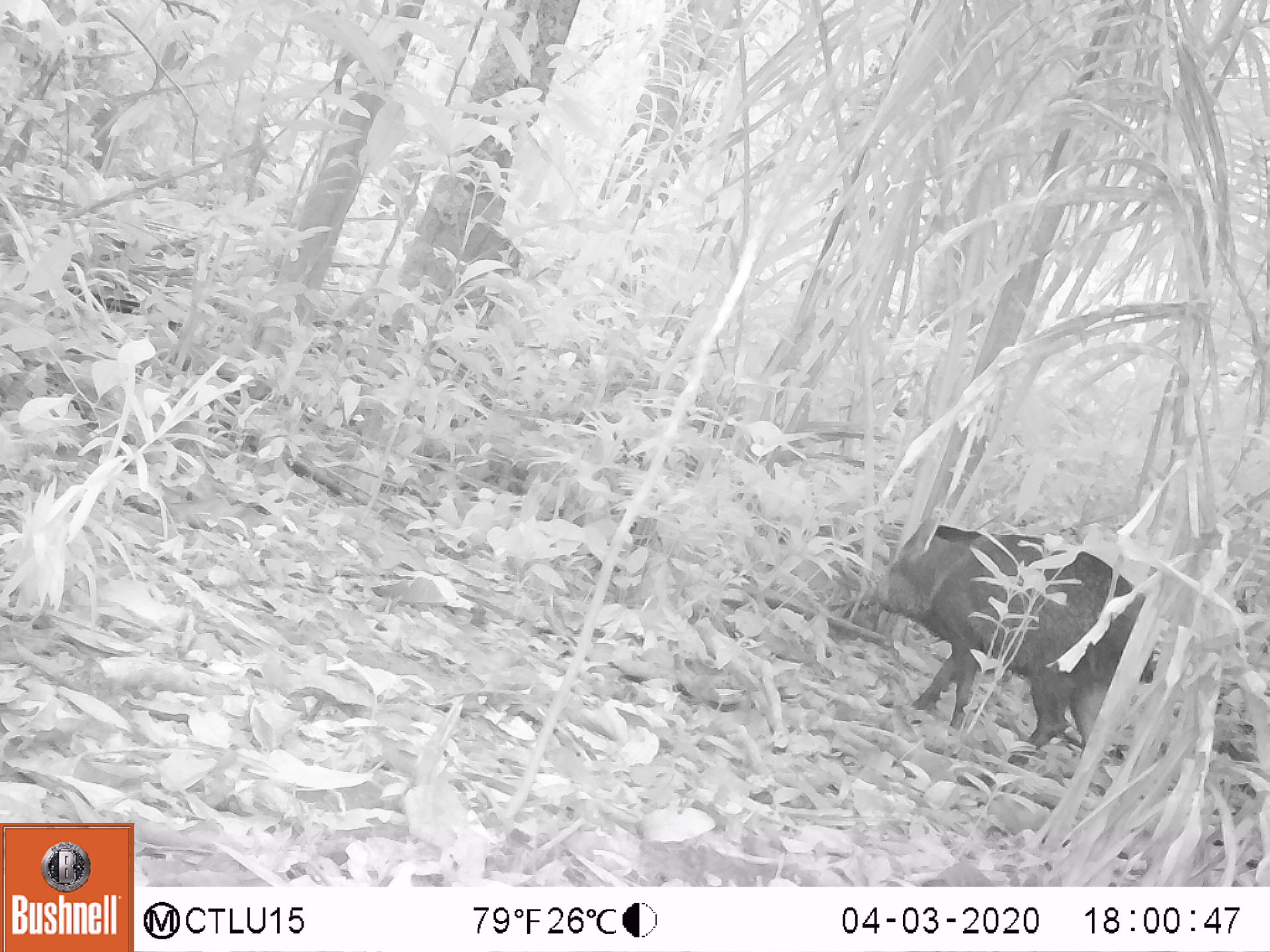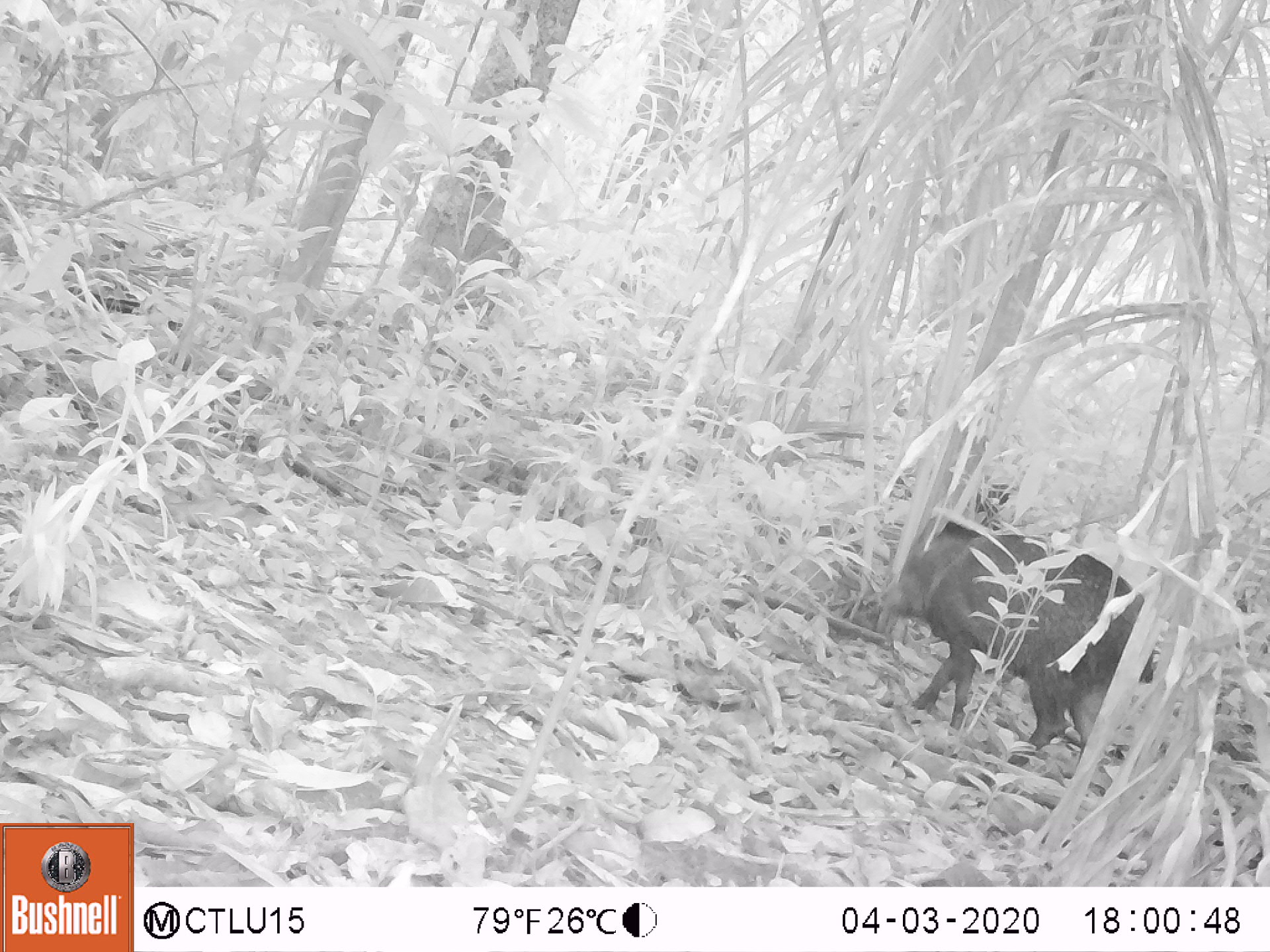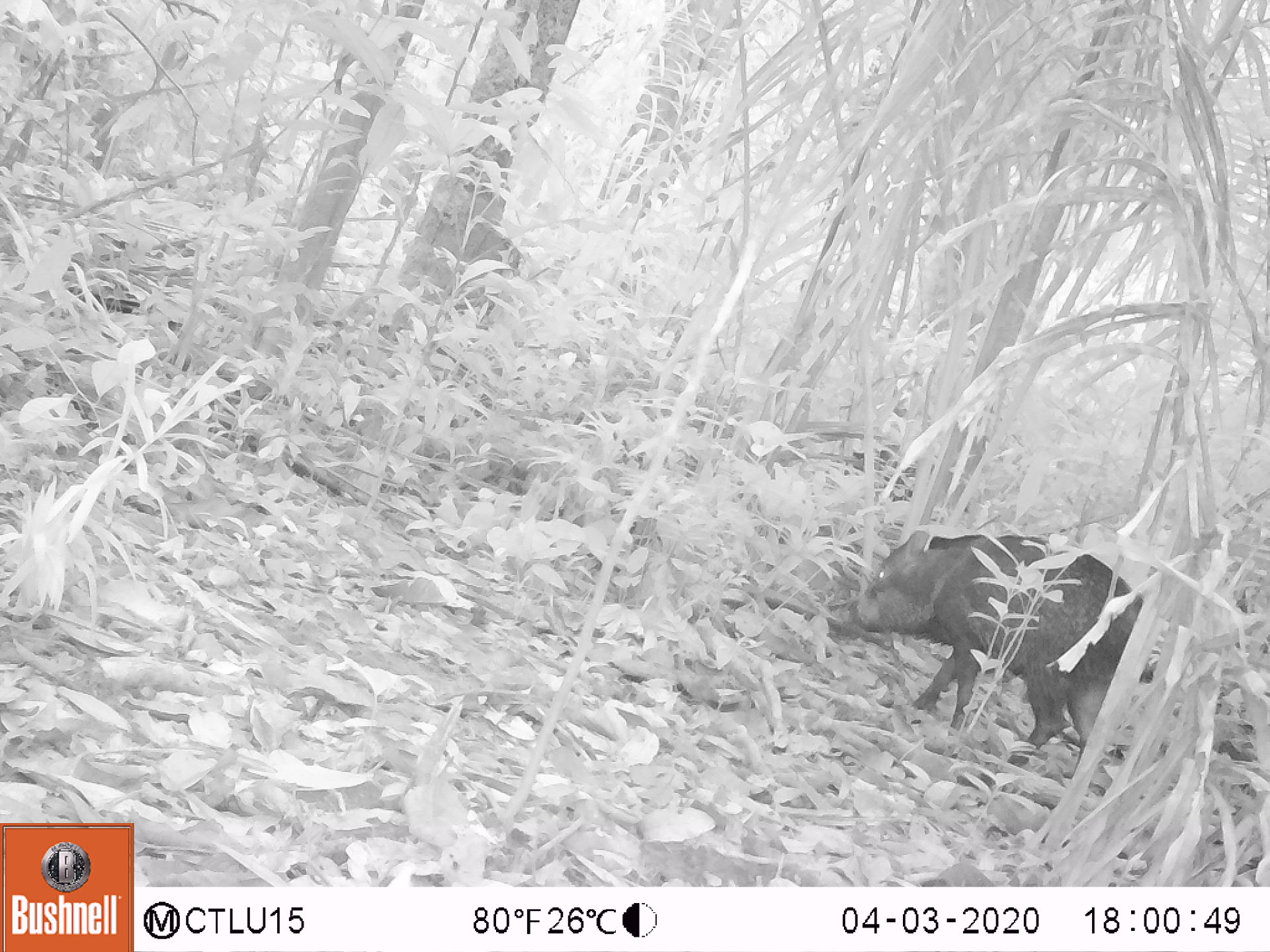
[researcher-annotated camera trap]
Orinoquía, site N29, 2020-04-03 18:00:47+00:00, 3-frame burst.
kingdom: Animalia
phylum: Chordata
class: Mammalia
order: Artiodactyla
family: Tayassuidae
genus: Pecari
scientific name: Pecari tajacu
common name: collared peccary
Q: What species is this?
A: Collared peccary (Pecari tajacu).